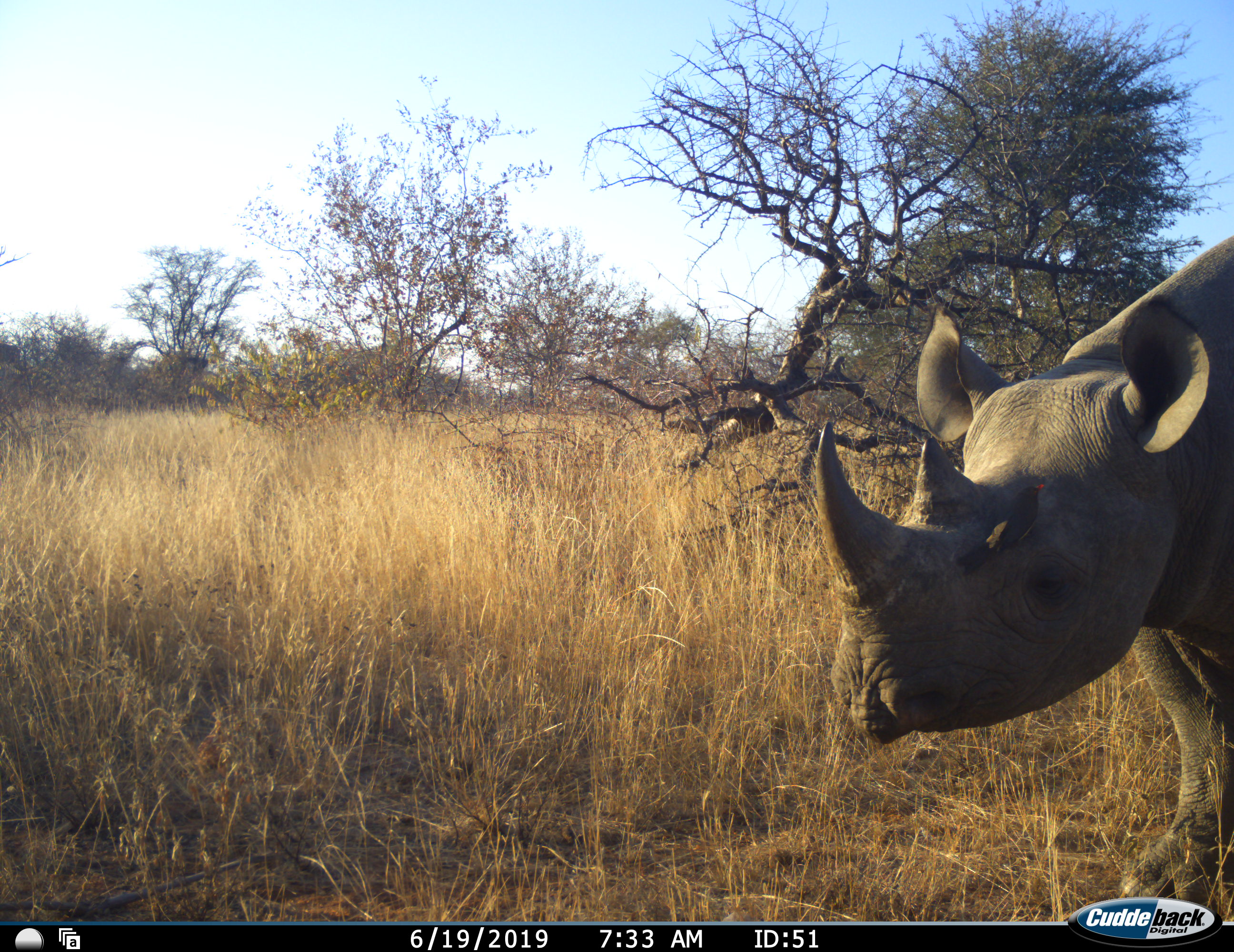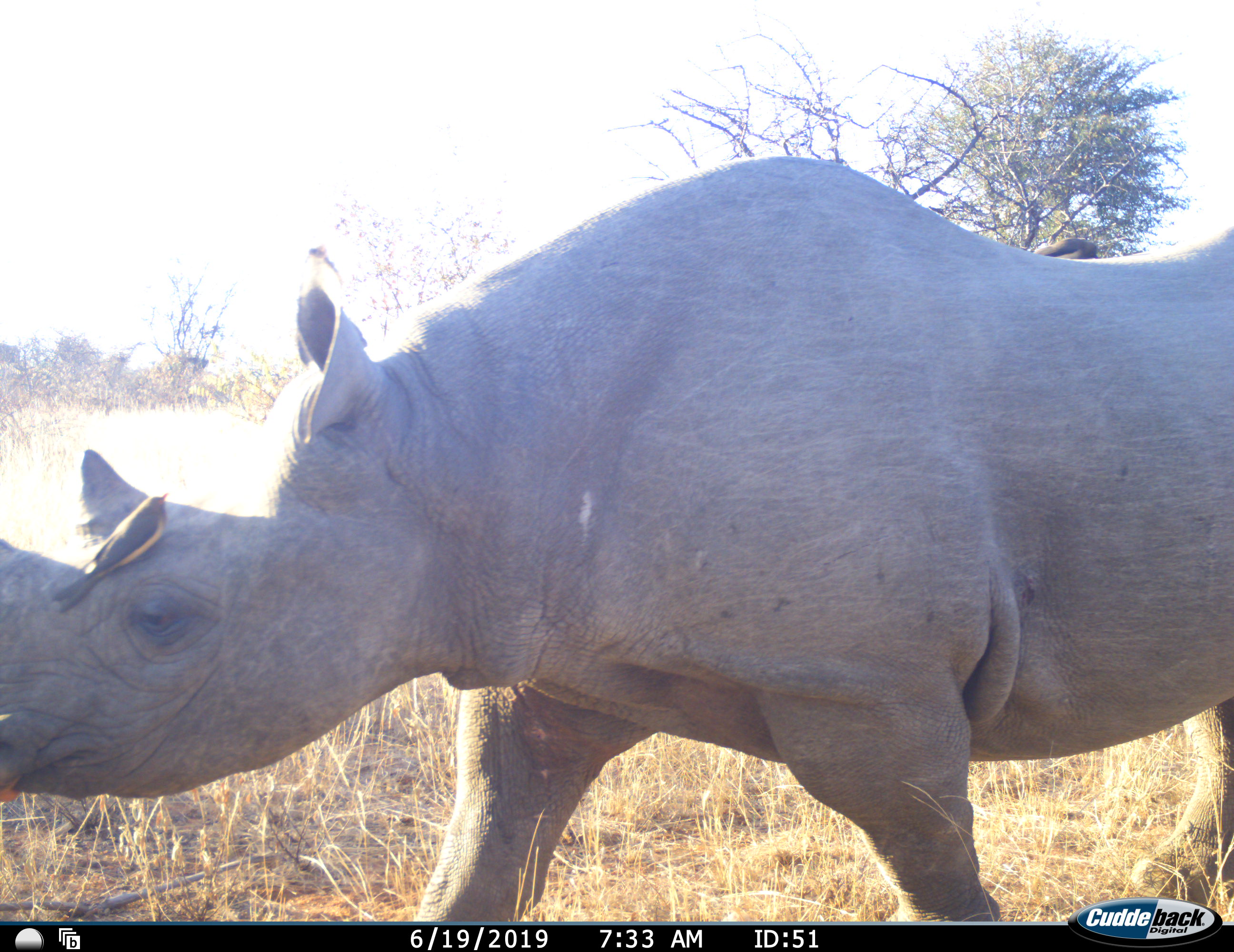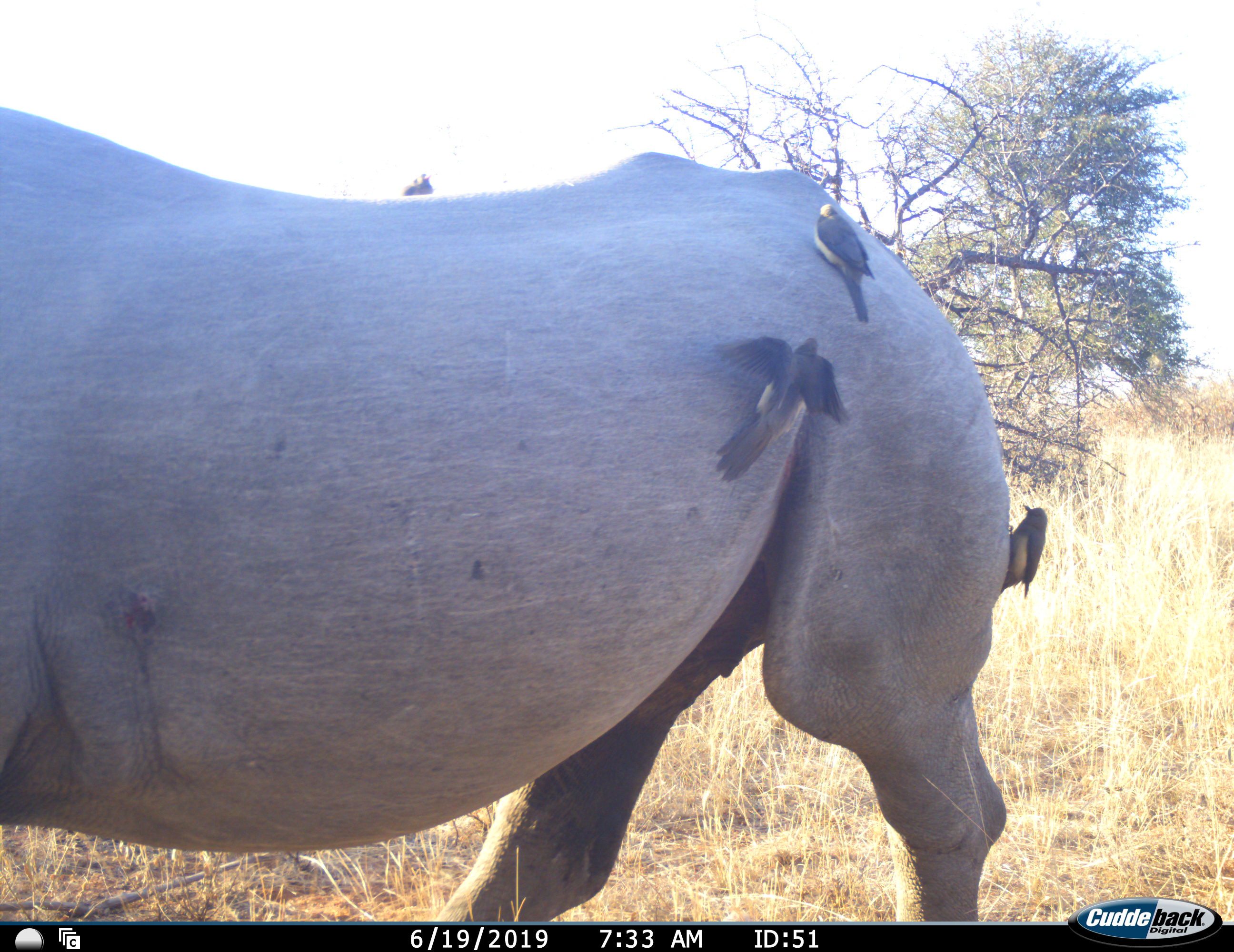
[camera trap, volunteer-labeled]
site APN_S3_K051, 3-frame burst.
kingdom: Animalia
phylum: Chordata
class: Aves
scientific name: Aves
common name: bird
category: birdother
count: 5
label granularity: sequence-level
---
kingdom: Animalia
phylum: Chordata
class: Mammalia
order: Perissodactyla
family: Rhinocerotidae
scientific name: Rhinocerotidae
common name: unknown rhinoceros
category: rhinocerosunknown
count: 1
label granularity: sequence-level